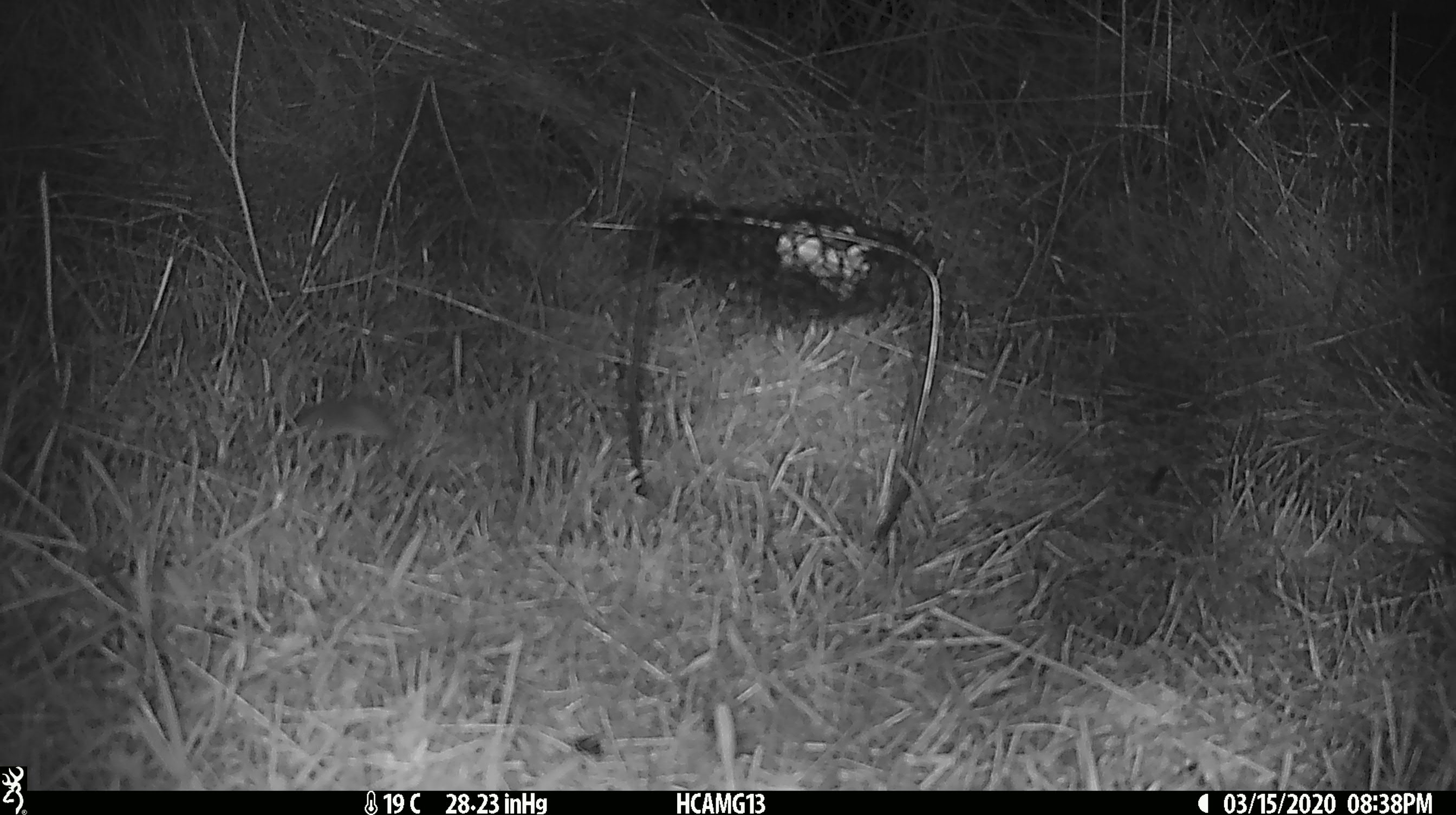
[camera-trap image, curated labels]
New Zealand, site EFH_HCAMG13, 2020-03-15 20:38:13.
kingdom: Animalia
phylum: Chordata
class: Mammalia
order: Rodentia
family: Muridae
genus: Mus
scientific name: Mus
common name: mouse